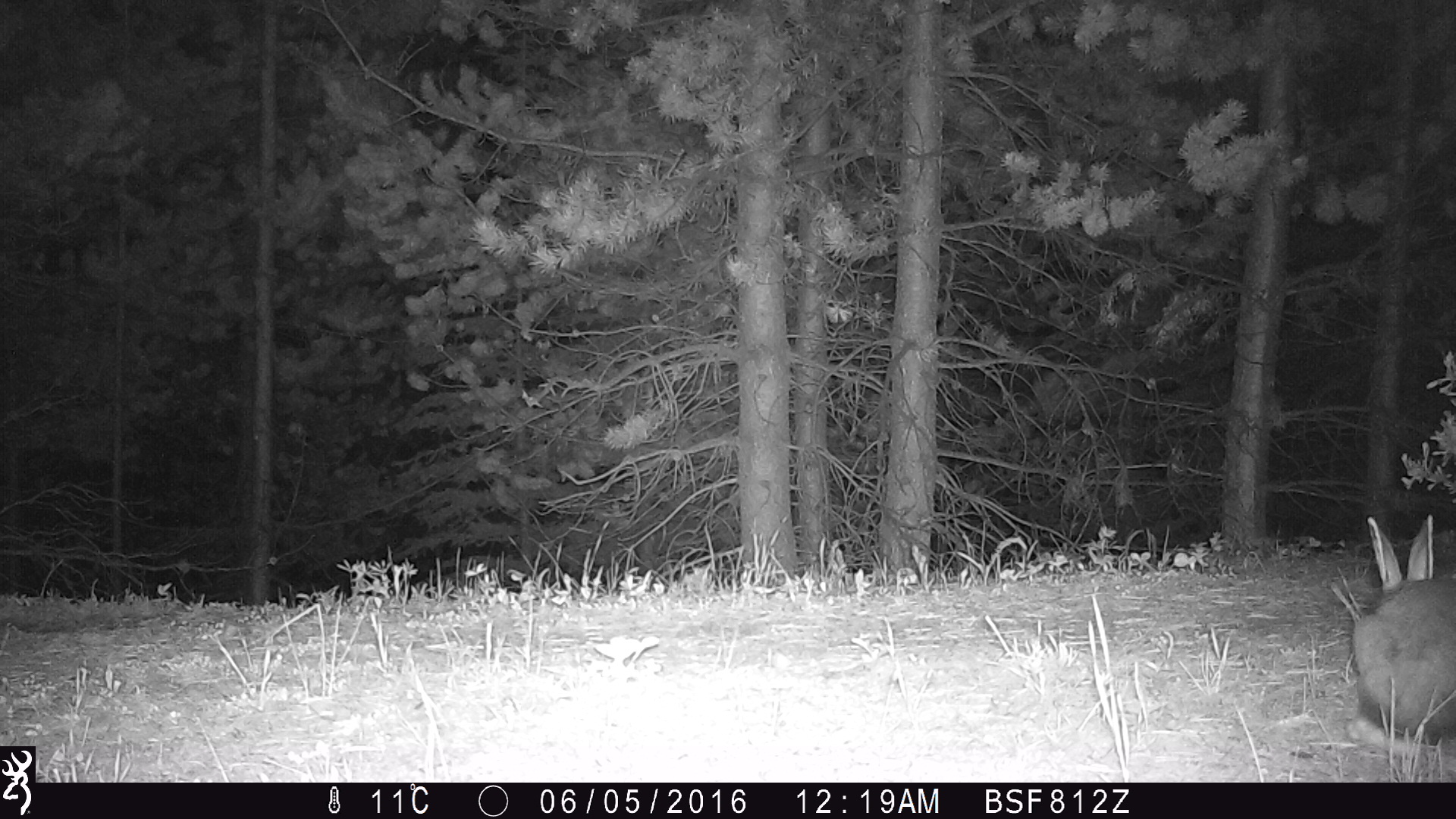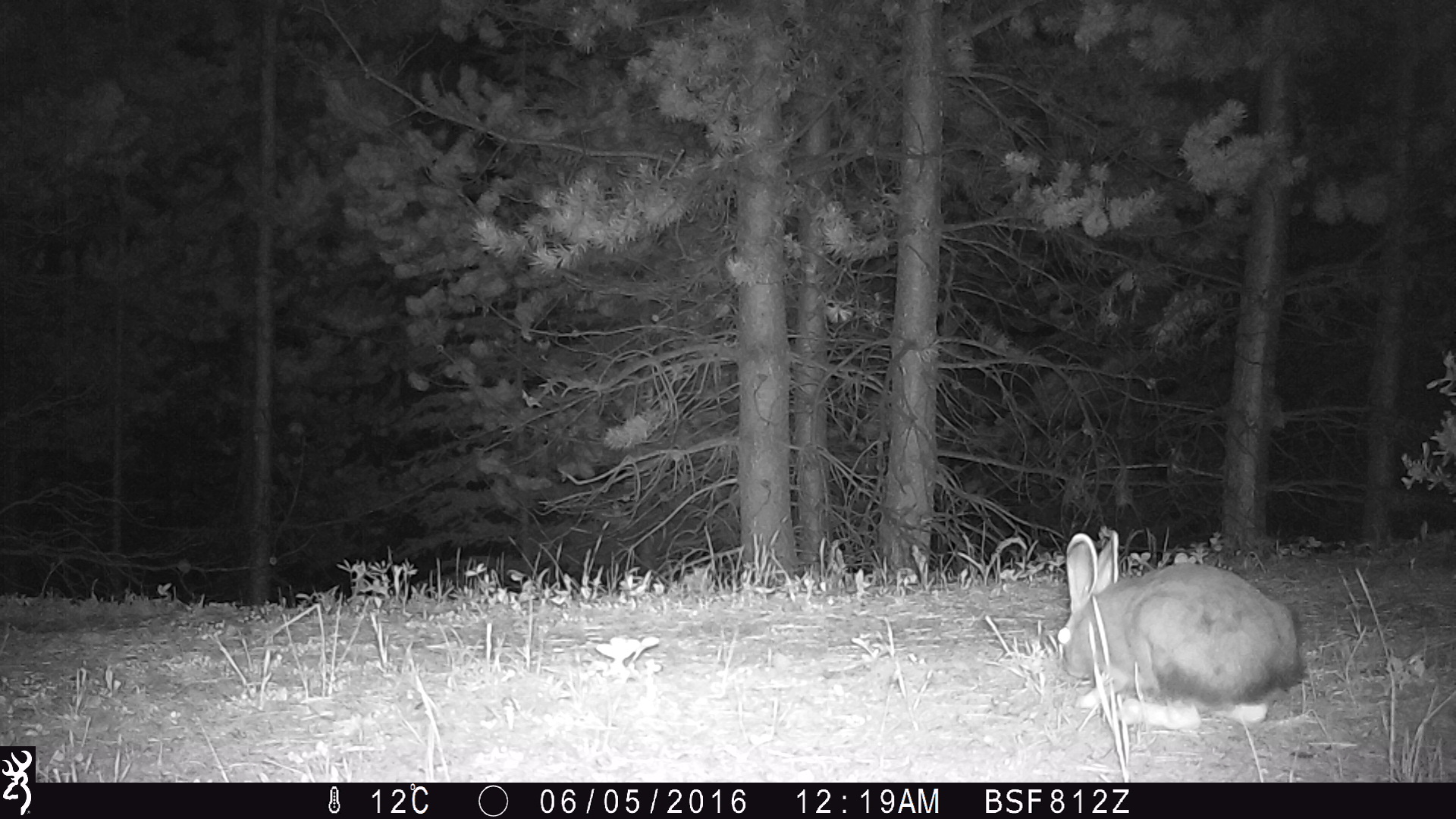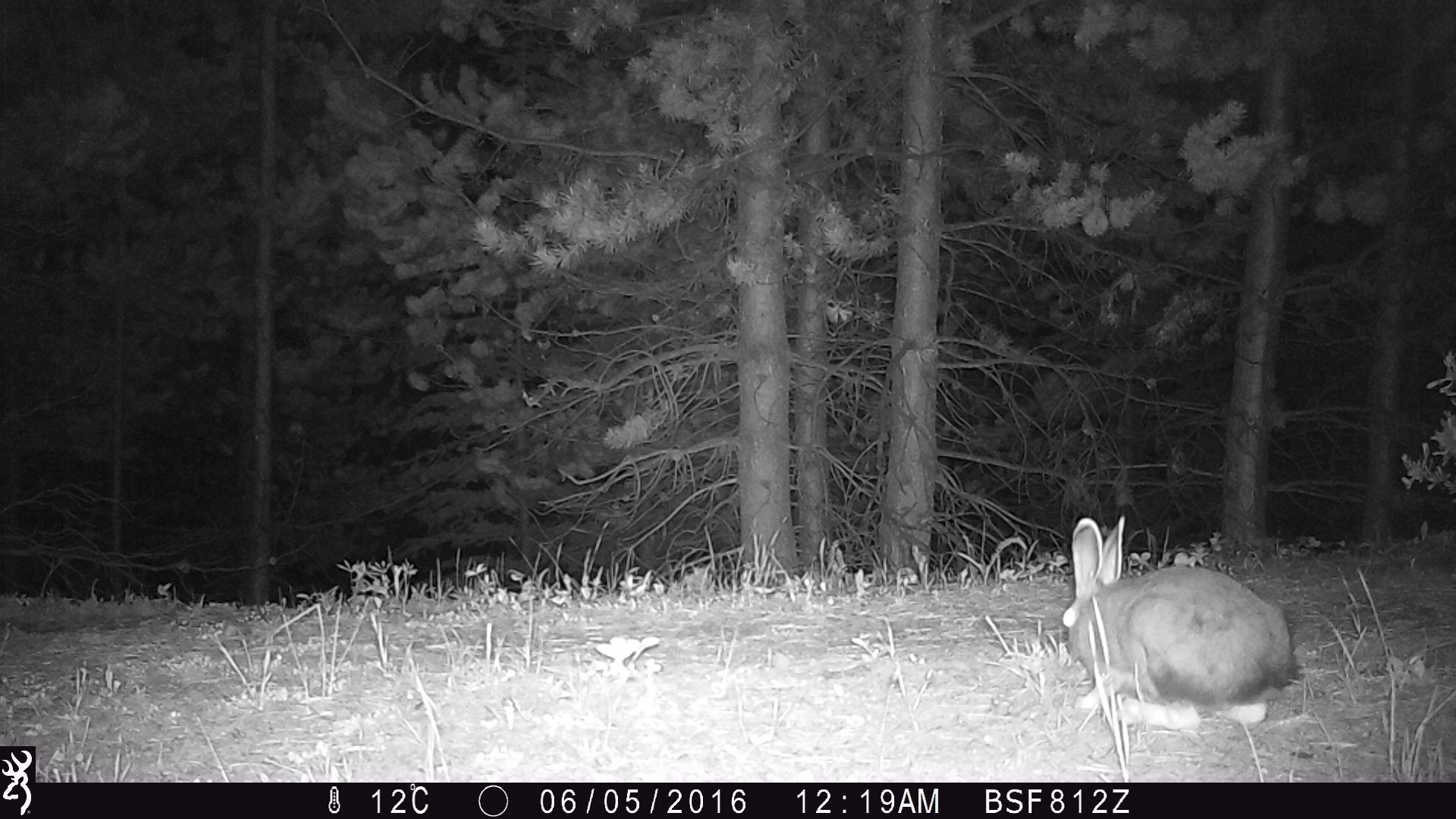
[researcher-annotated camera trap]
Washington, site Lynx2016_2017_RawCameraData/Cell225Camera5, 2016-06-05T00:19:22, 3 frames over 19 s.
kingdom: Animalia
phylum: Chordata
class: Mammalia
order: Lagomorpha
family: Leporidae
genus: Lepus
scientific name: Lepus americanus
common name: snowshoe hare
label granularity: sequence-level